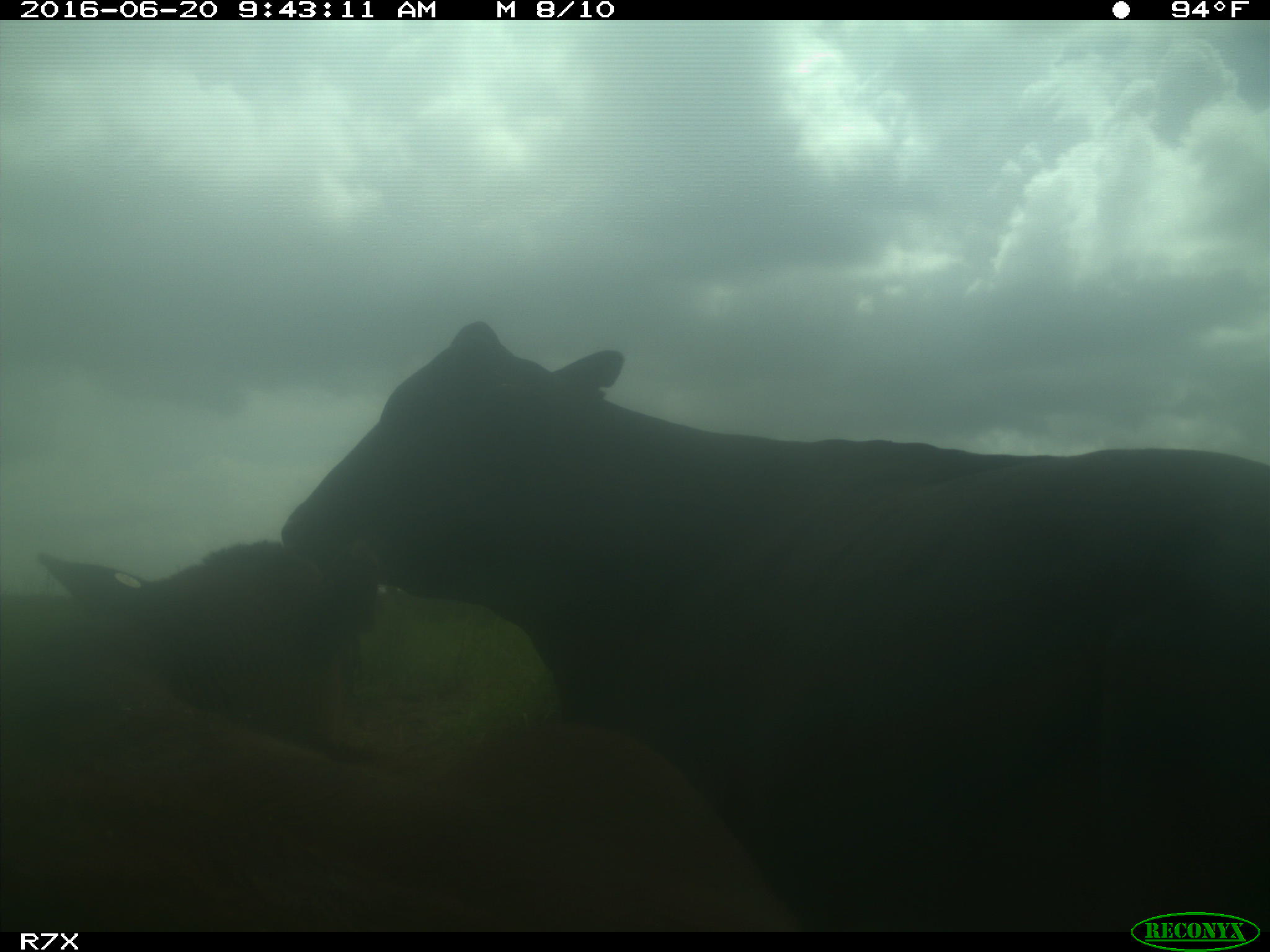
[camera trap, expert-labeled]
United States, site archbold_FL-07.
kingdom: Animalia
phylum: Chordata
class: Mammalia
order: Artiodactyla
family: Bovidae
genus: Bos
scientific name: Bos taurus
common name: domestic cow